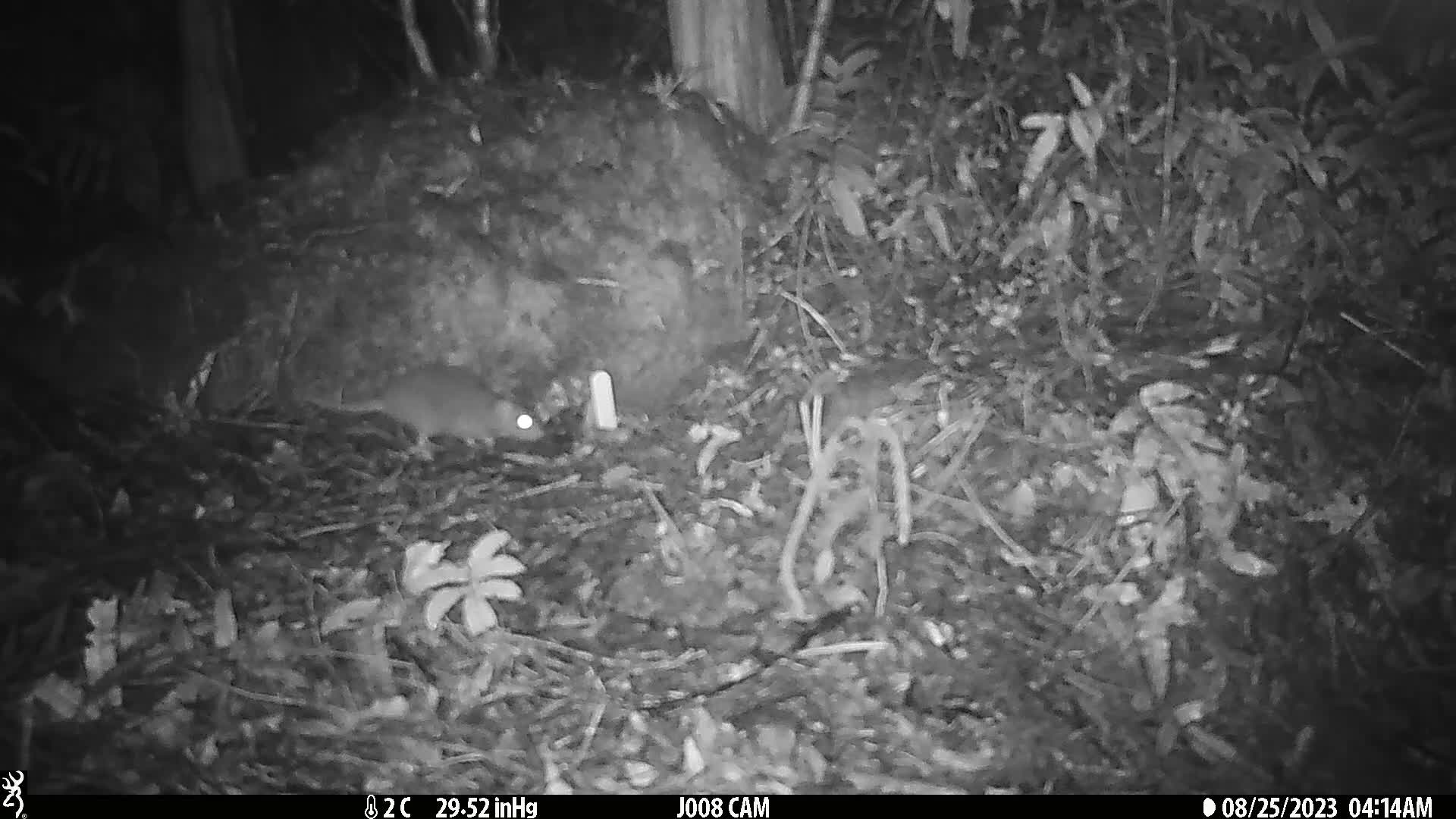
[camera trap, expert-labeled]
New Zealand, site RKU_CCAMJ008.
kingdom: Animalia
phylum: Chordata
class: Mammalia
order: Rodentia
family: Muridae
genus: Rattus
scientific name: Rattus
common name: rat